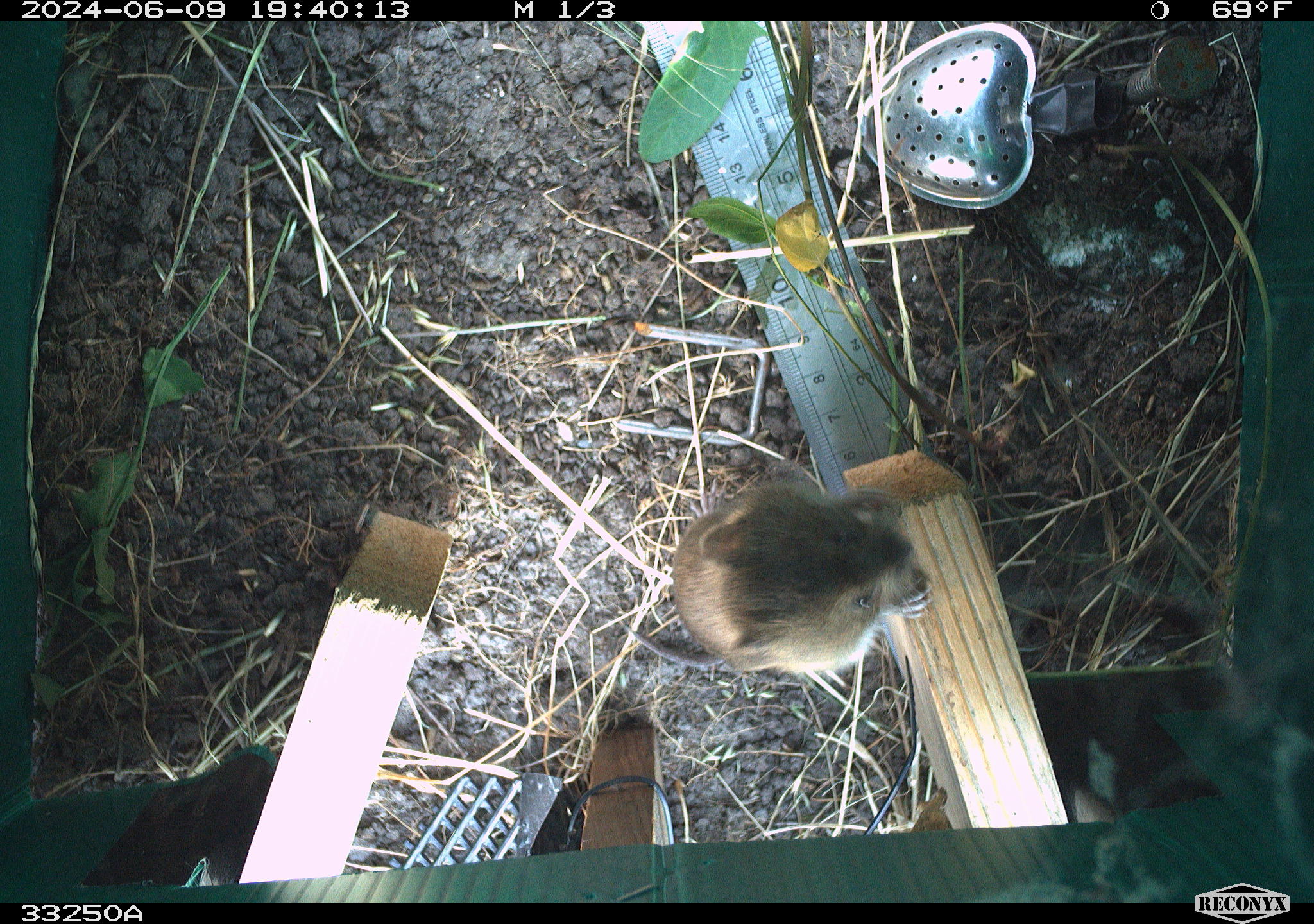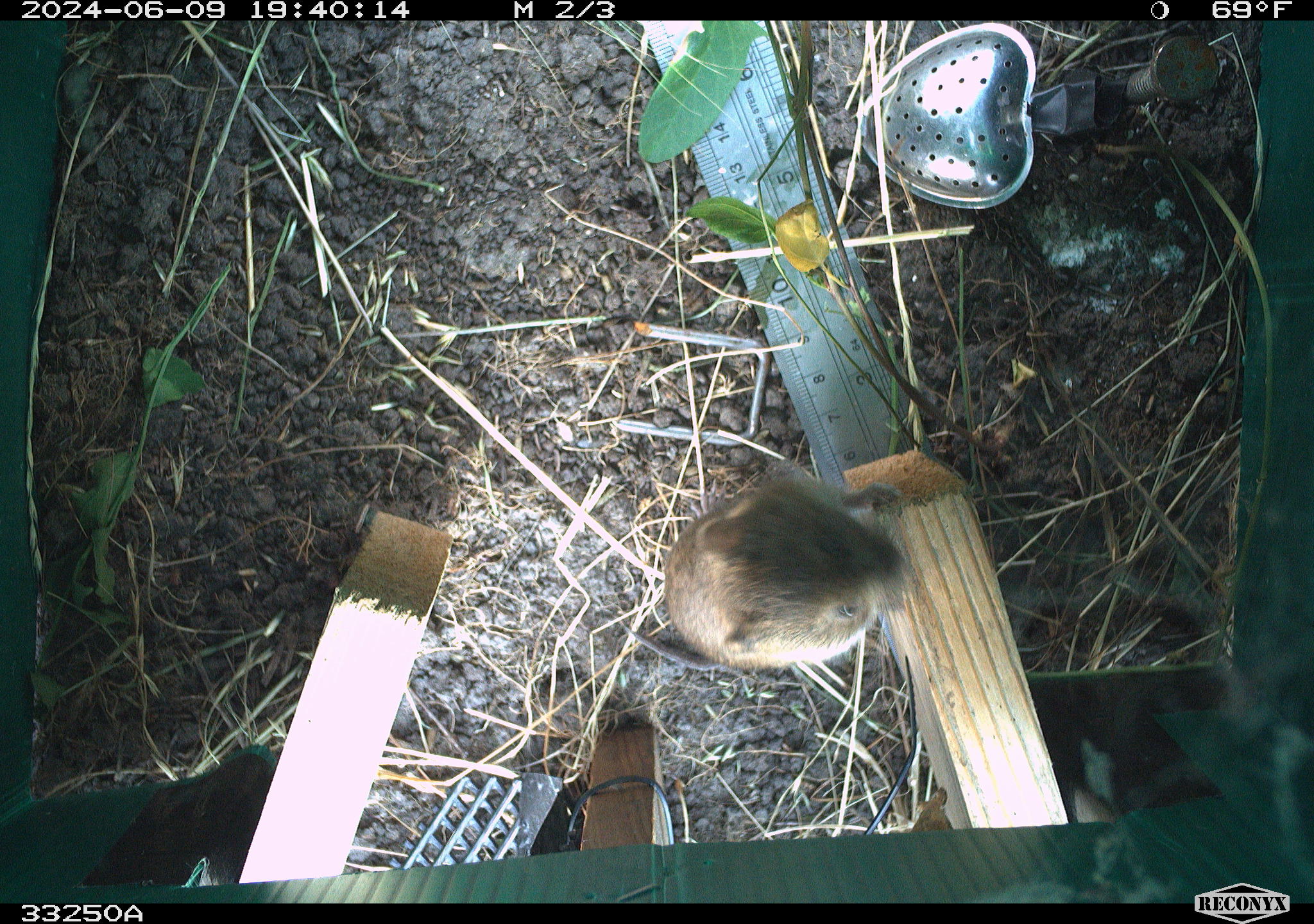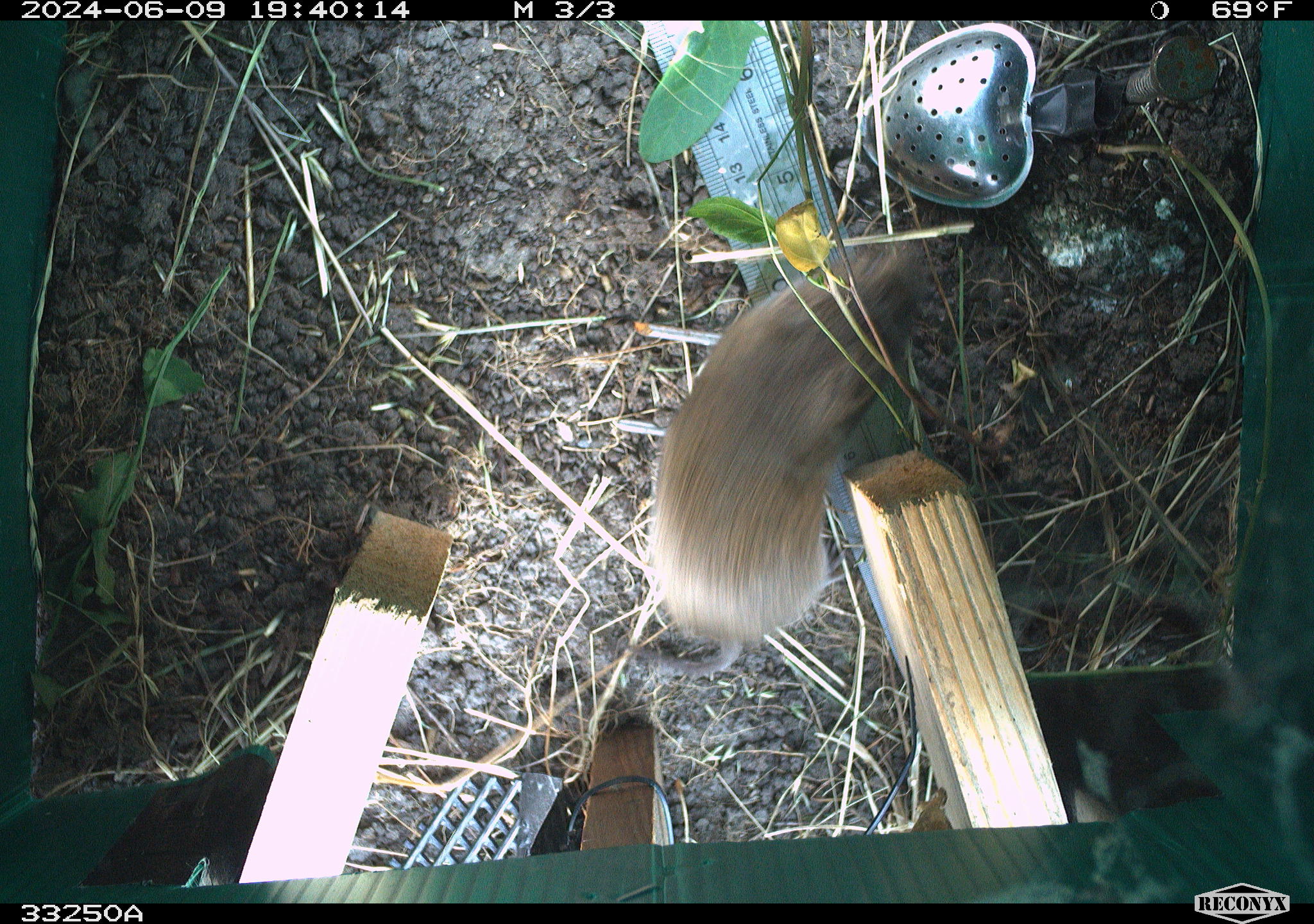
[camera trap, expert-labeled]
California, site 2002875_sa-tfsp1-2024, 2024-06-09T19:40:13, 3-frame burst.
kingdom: Animalia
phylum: Chordata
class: Mammalia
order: Rodentia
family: Cricetidae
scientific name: Arvicolinae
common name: voles, lemmings, and muskrats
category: arvicolinae subfamily